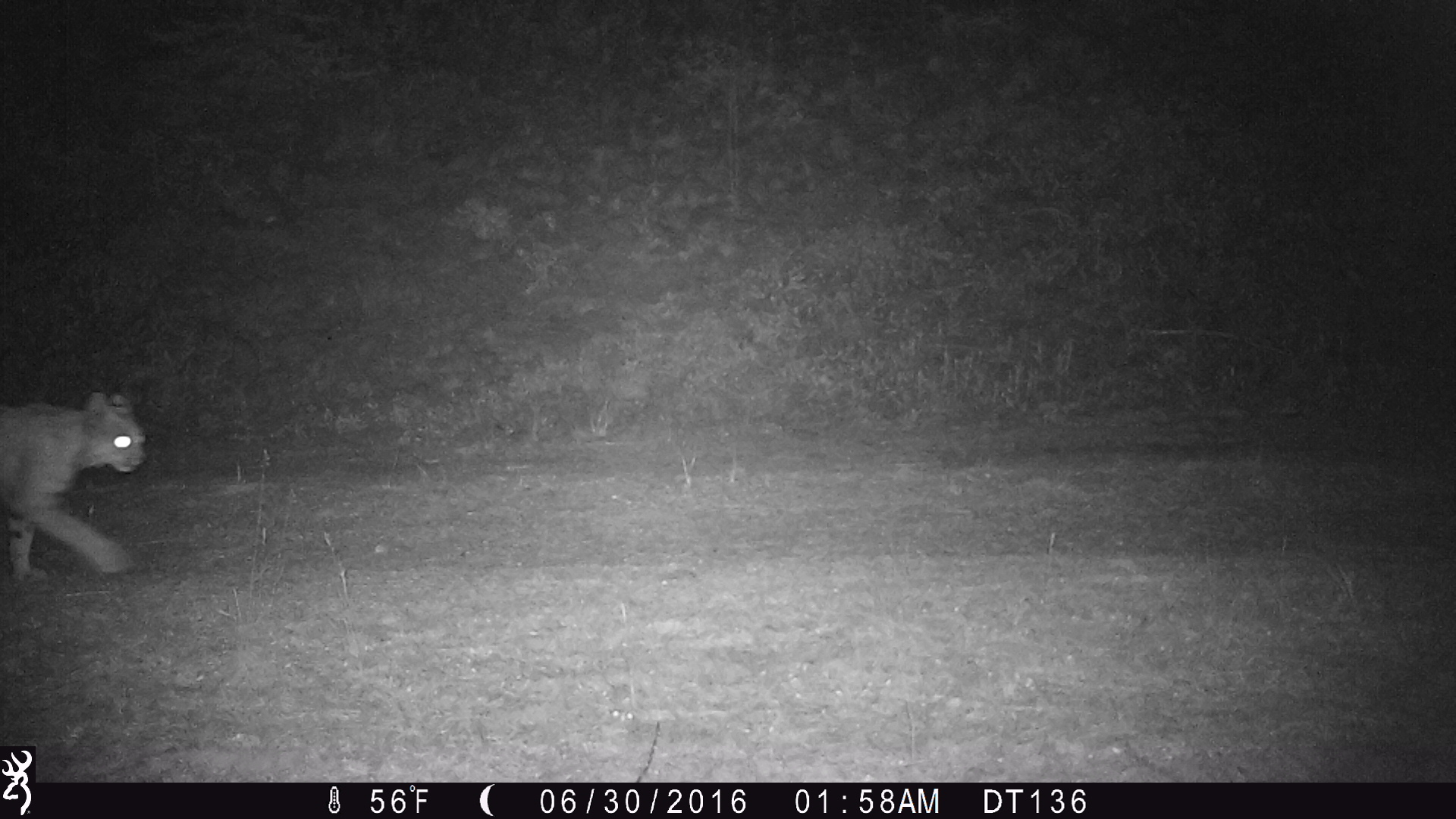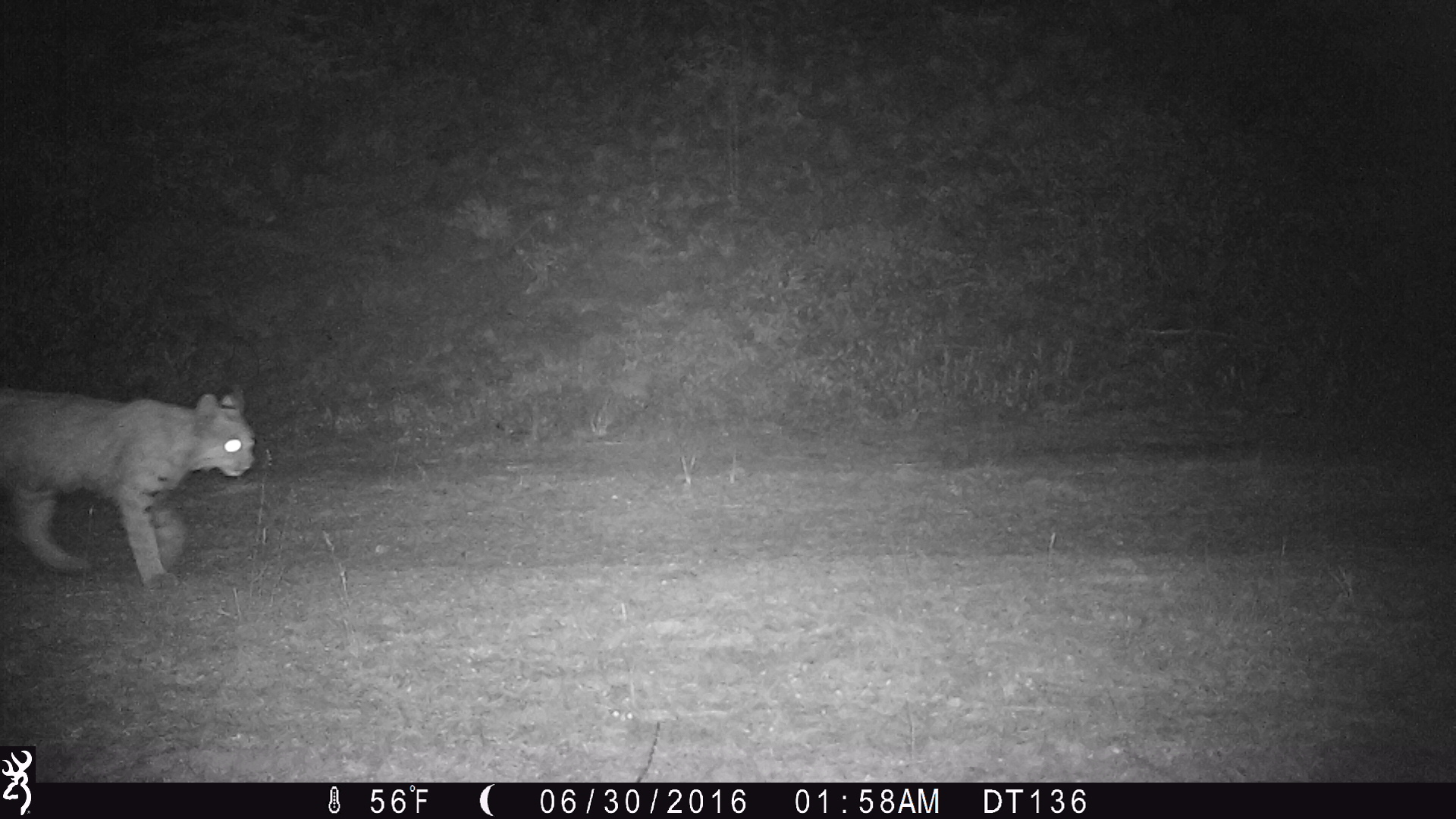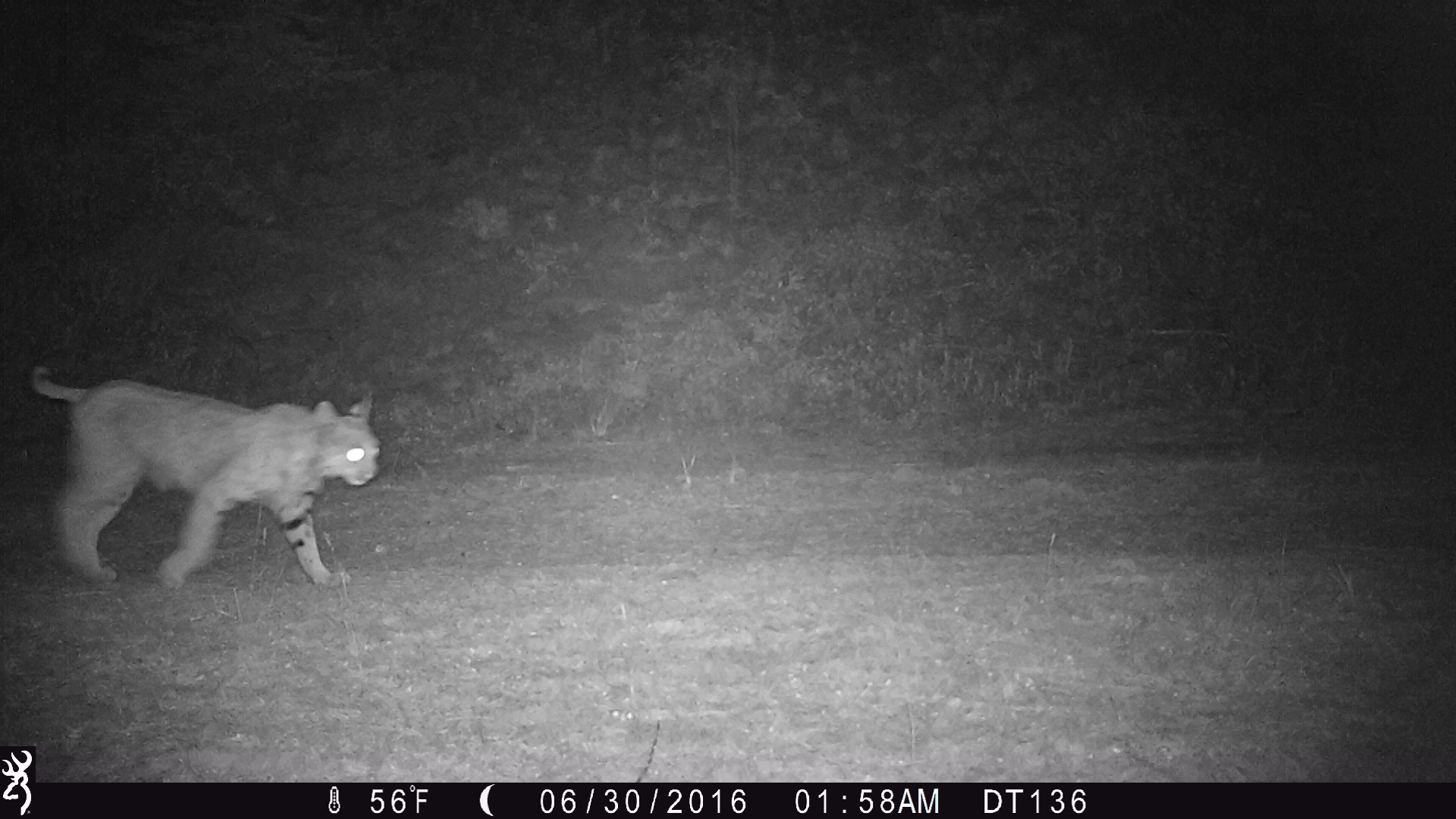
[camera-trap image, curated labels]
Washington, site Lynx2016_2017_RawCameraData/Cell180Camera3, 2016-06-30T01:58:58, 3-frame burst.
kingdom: Animalia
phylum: Chordata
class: Mammalia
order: Carnivora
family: Felidae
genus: Lynx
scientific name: Lynx rufus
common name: bobcat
Lynx rufus (bobcat). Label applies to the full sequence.